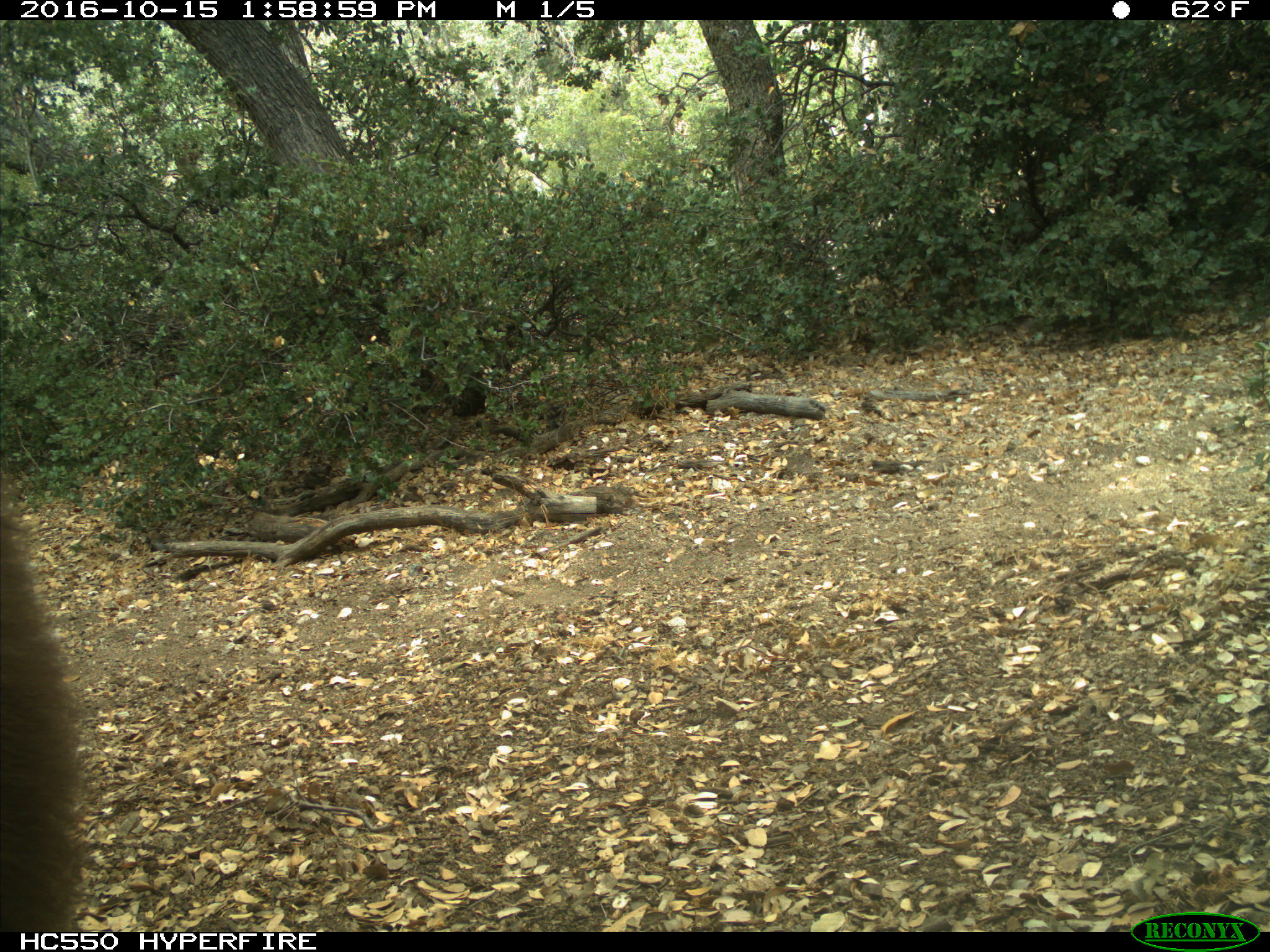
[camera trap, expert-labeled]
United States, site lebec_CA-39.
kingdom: Animalia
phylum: Chordata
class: Mammalia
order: Carnivora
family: Ursidae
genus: Ursus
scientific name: Ursus americanus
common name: american black bear